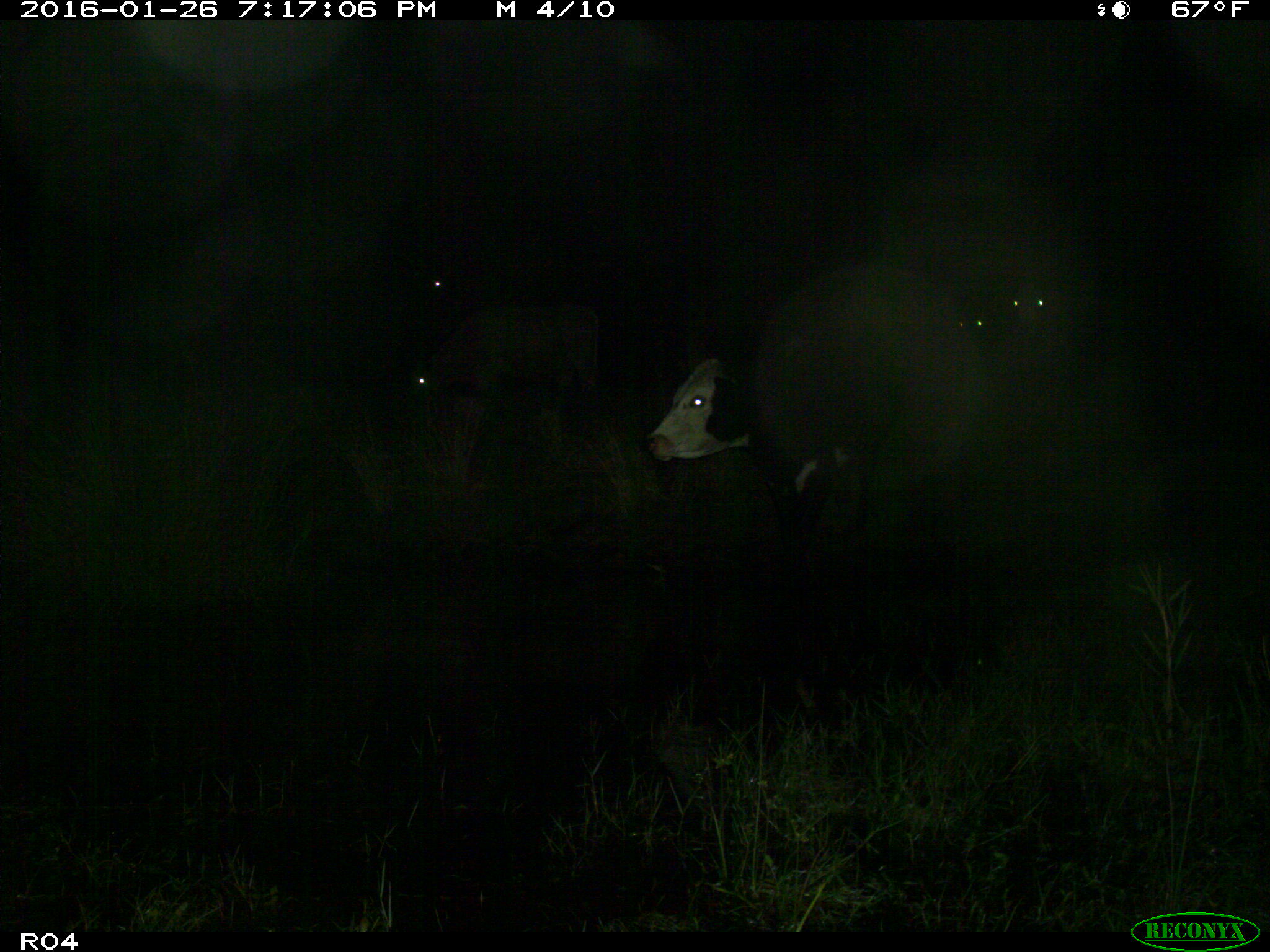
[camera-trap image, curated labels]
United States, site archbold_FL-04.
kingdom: Animalia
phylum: Chordata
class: Mammalia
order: Artiodactyla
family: Bovidae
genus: Bos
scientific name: Bos taurus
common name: domestic cow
Bos taurus (domestic cow).